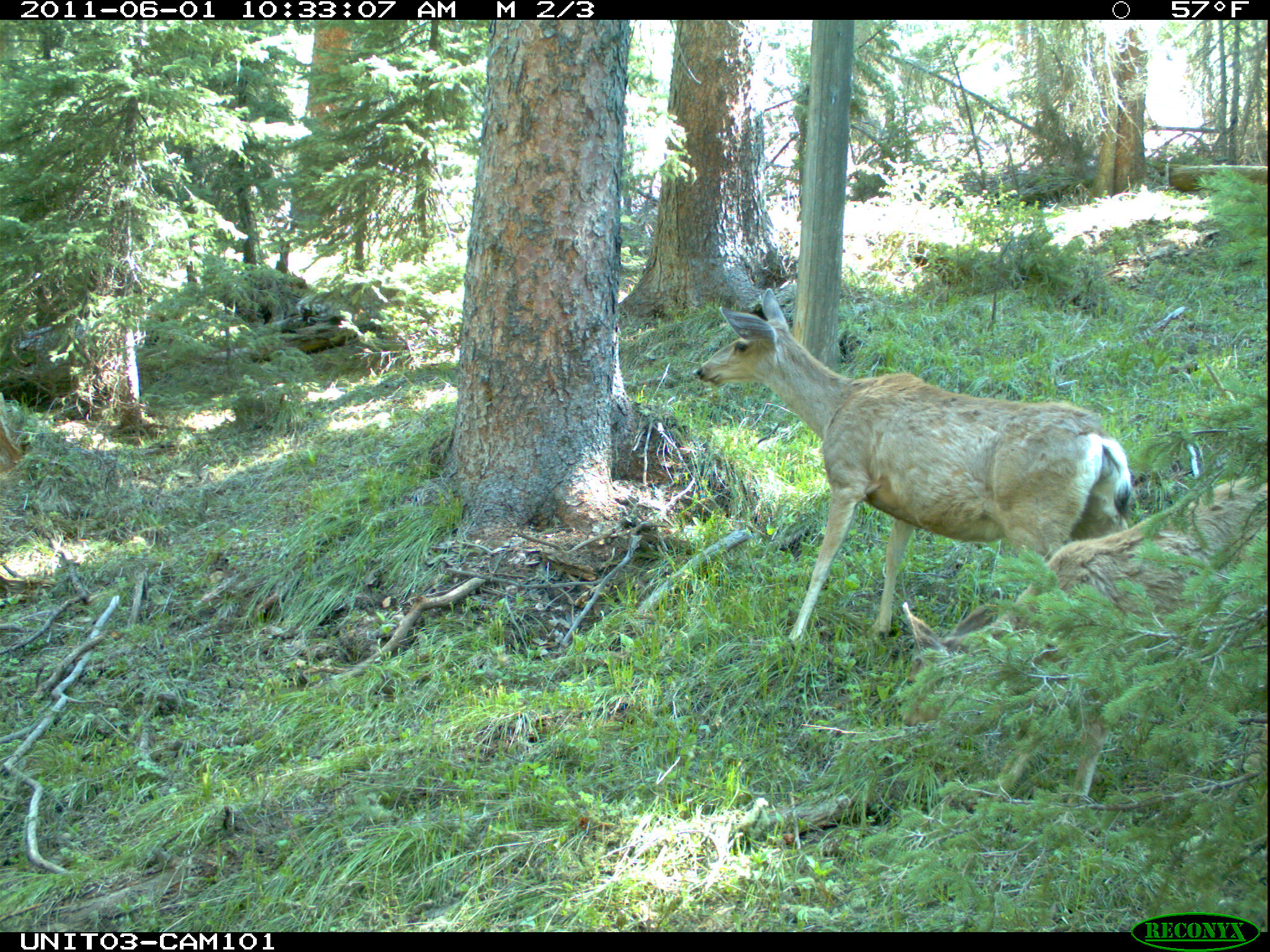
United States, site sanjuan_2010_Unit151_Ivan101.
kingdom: Animalia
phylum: Chordata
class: Mammalia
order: Artiodactyla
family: Cervidae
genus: Odocoileus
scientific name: Odocoileus hemionus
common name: mule deer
Odocoileus hemionus (mule deer).